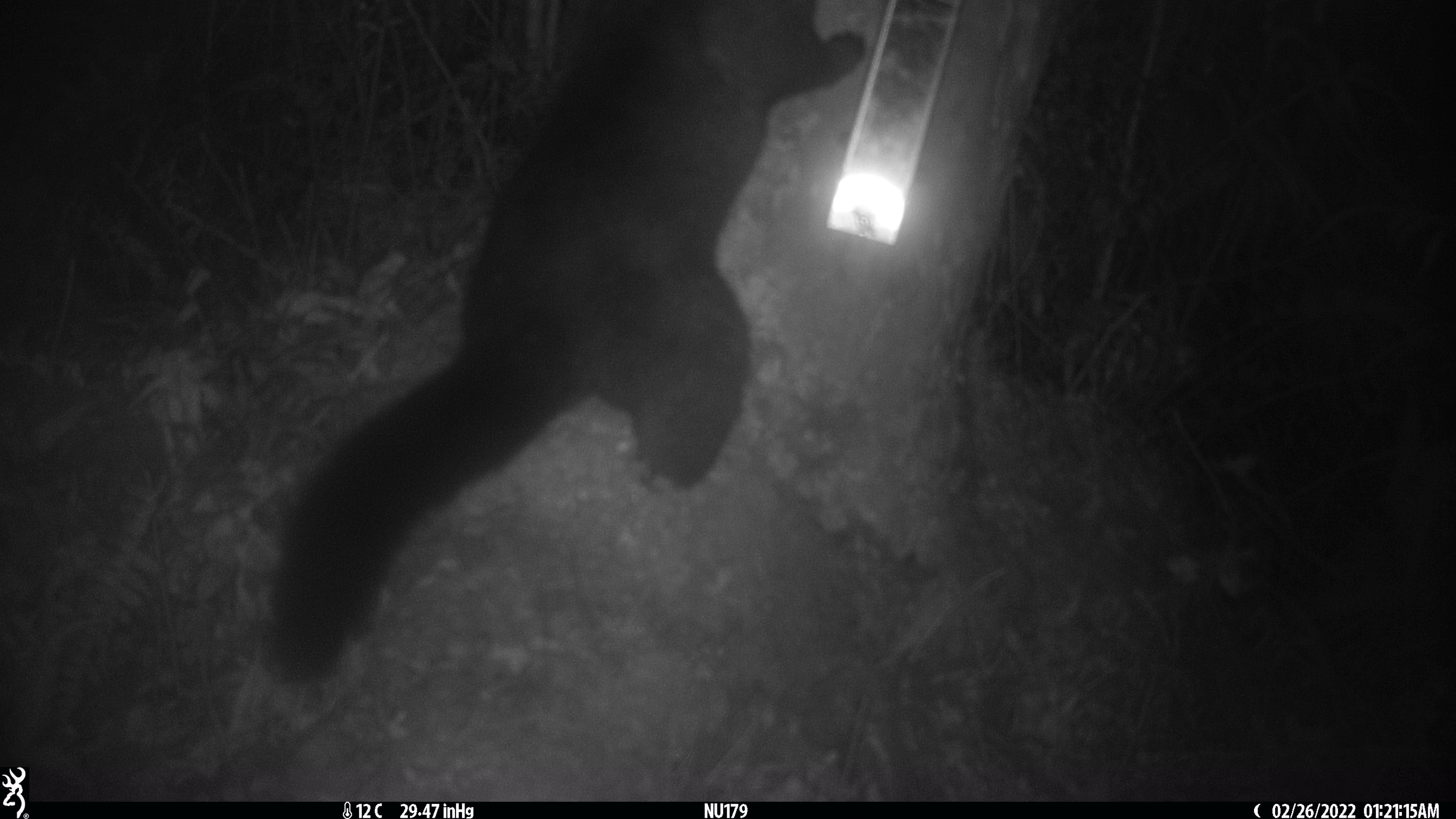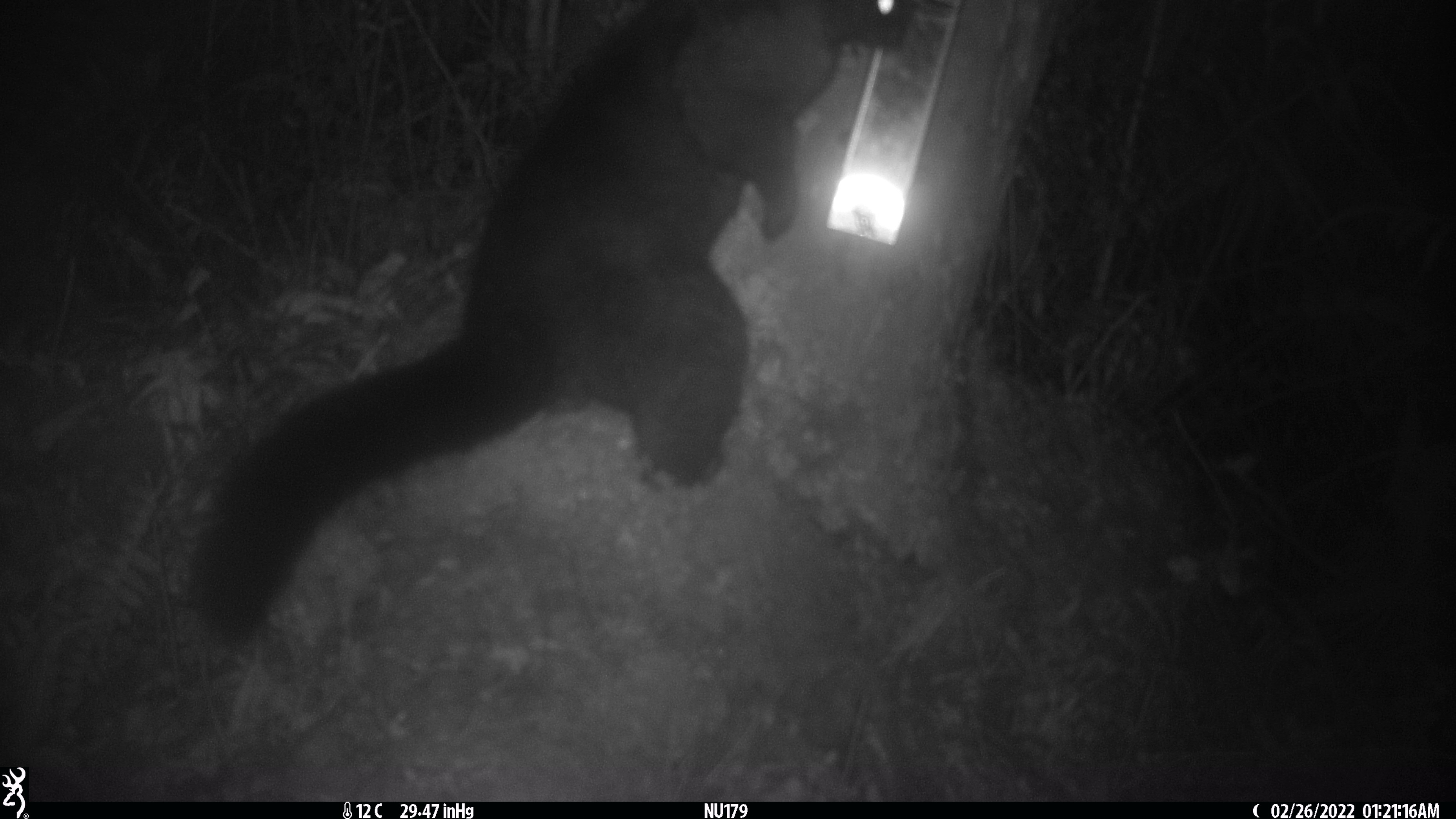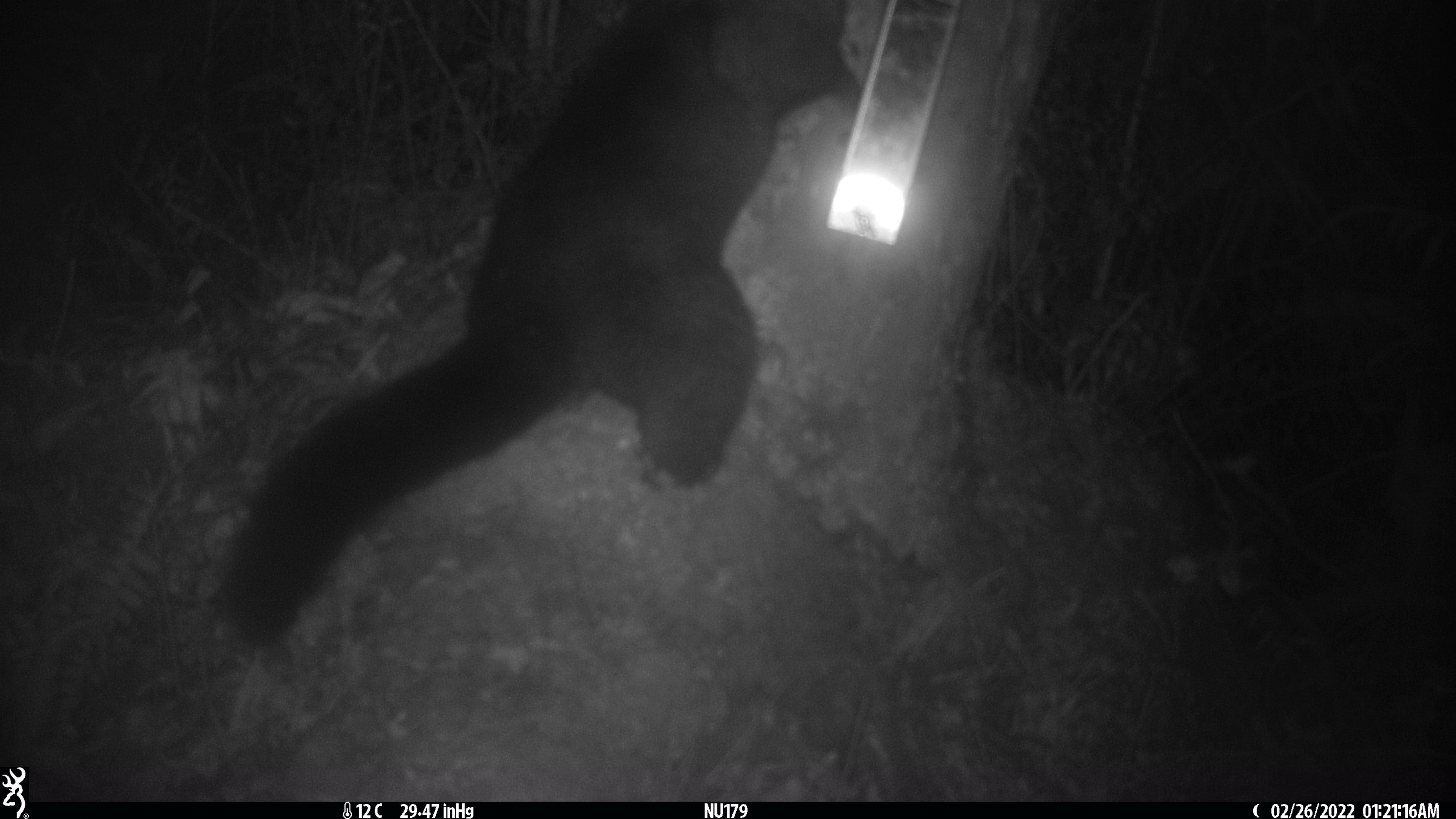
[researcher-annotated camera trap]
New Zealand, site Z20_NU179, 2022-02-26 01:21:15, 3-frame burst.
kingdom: Animalia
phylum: Chordata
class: Mammalia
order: Diprotodontia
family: Phalangeridae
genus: Trichosurus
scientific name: Trichosurus vulpecula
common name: common brushtail possum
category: possum